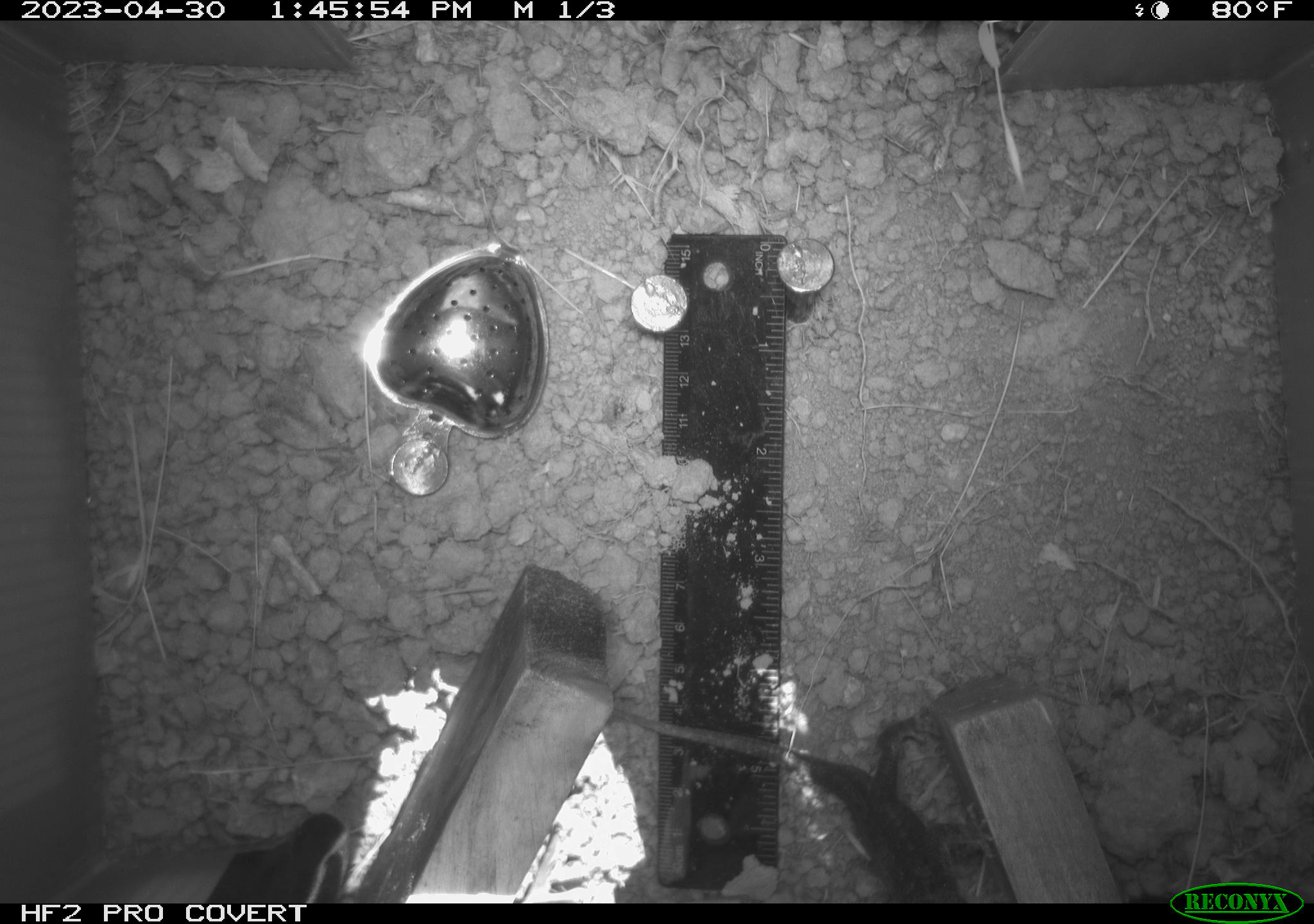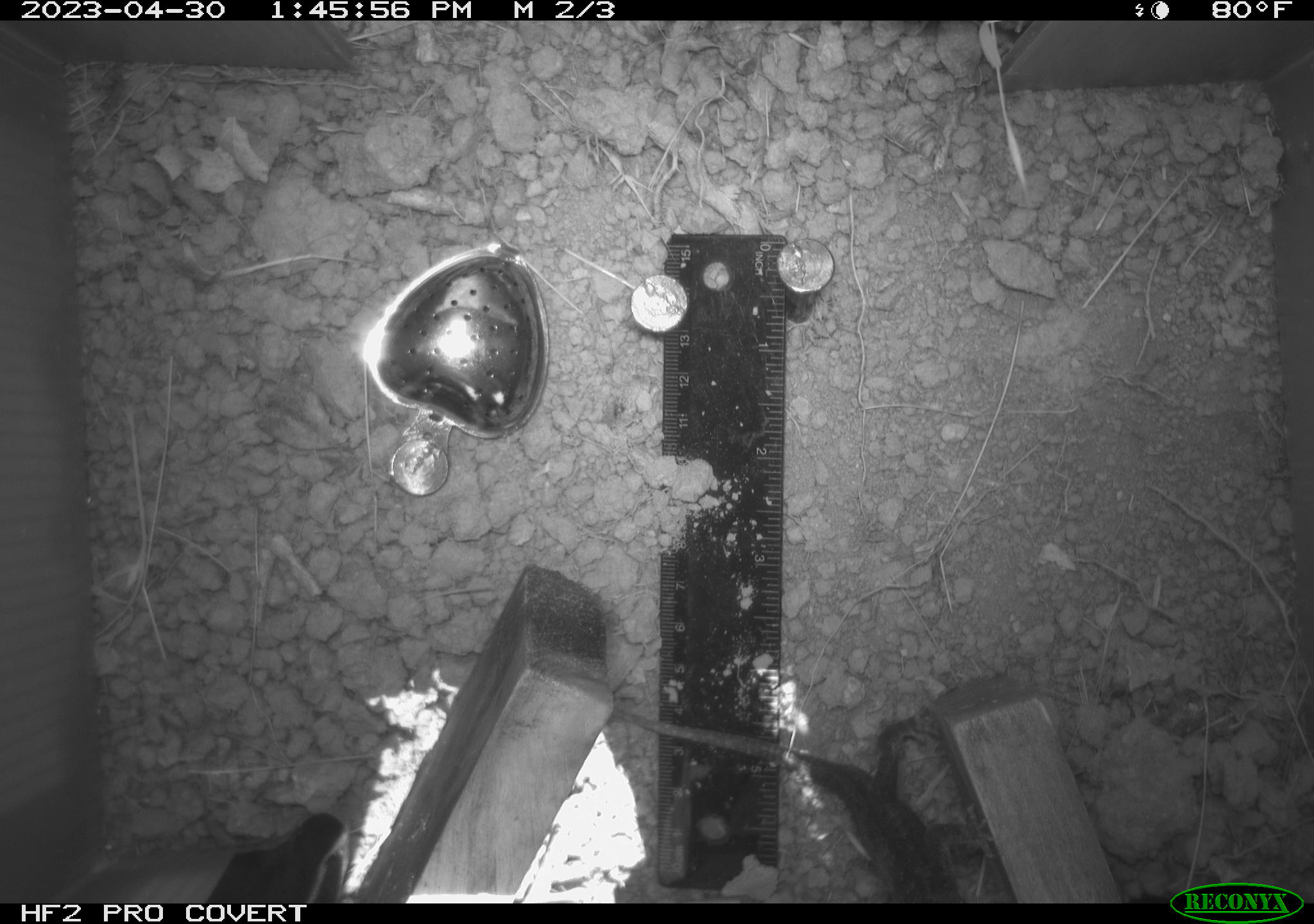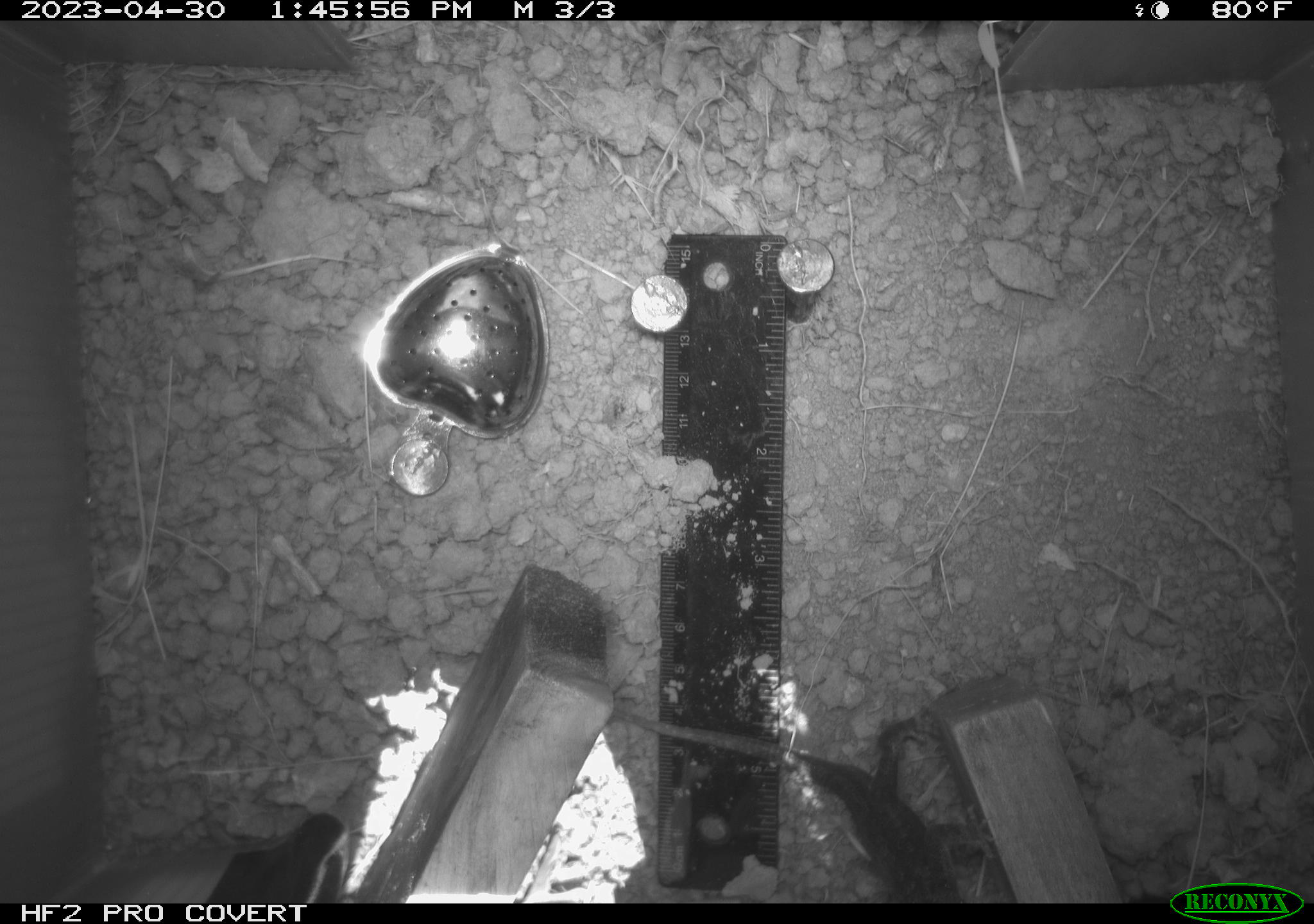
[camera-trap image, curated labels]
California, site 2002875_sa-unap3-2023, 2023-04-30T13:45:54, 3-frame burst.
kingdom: Animalia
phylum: Chordata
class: Reptilia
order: Squamata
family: Phrynosomatidae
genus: Sceloporus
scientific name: Sceloporus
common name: spiny lizards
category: sceloporus species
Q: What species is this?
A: Sceloporus species (spiny lizards) (Sceloporus).